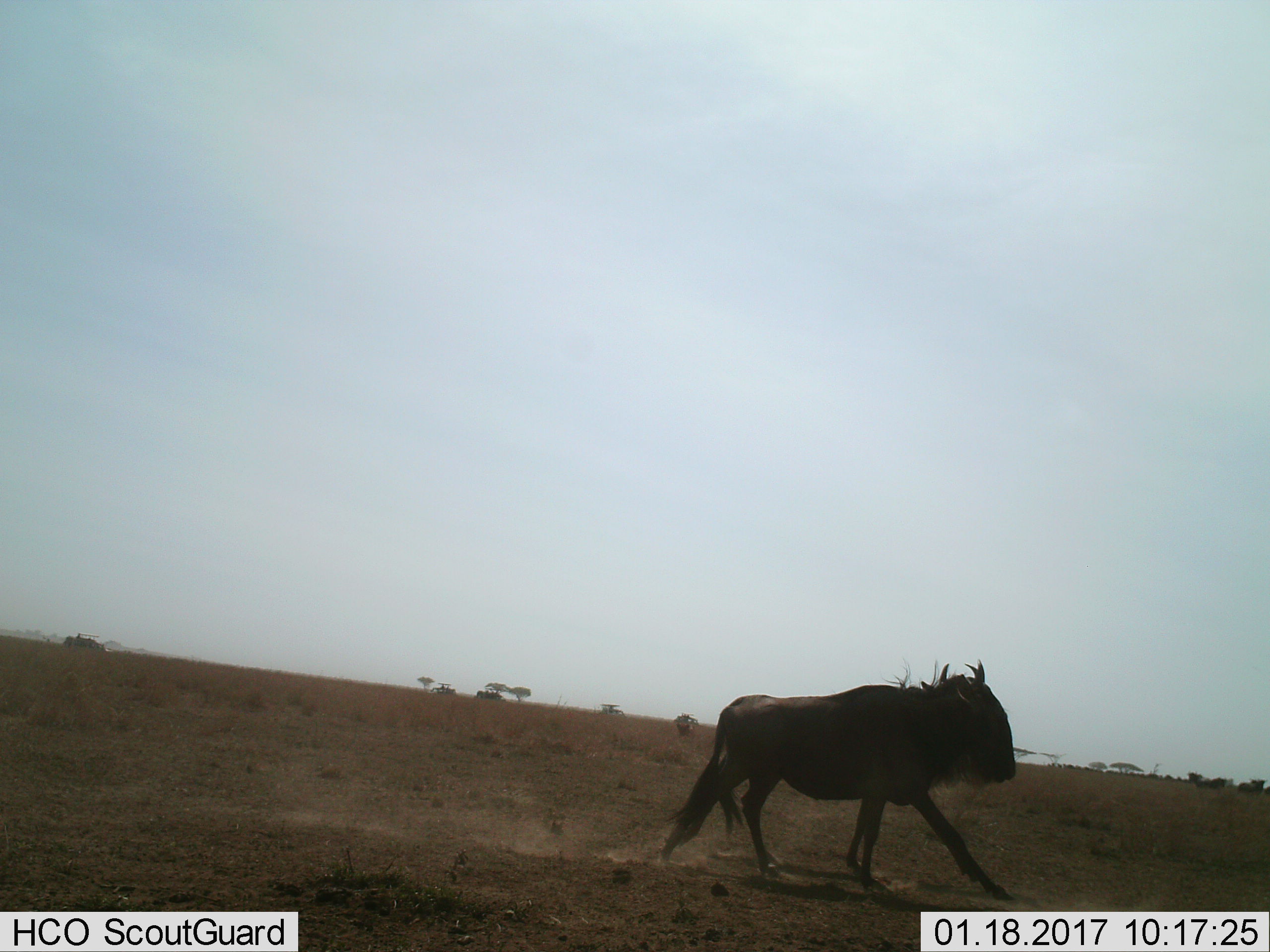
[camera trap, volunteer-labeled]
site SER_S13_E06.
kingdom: Animalia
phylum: Chordata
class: Mammalia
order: Artiodactyla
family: Bovidae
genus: Connochaetes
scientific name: Connochaetes taurinus taurinus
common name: blue wildebeest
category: wildebeestblue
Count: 1.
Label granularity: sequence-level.